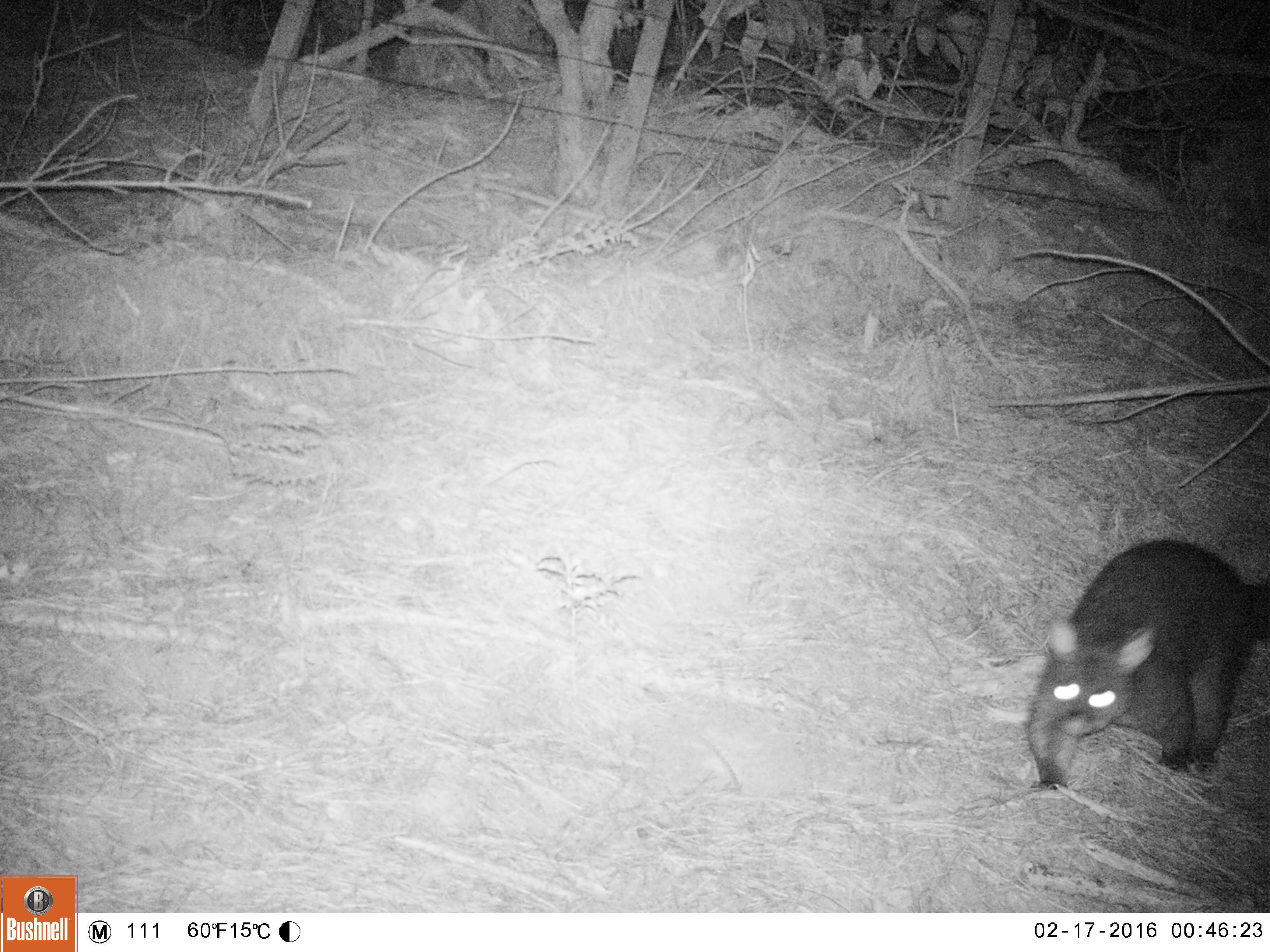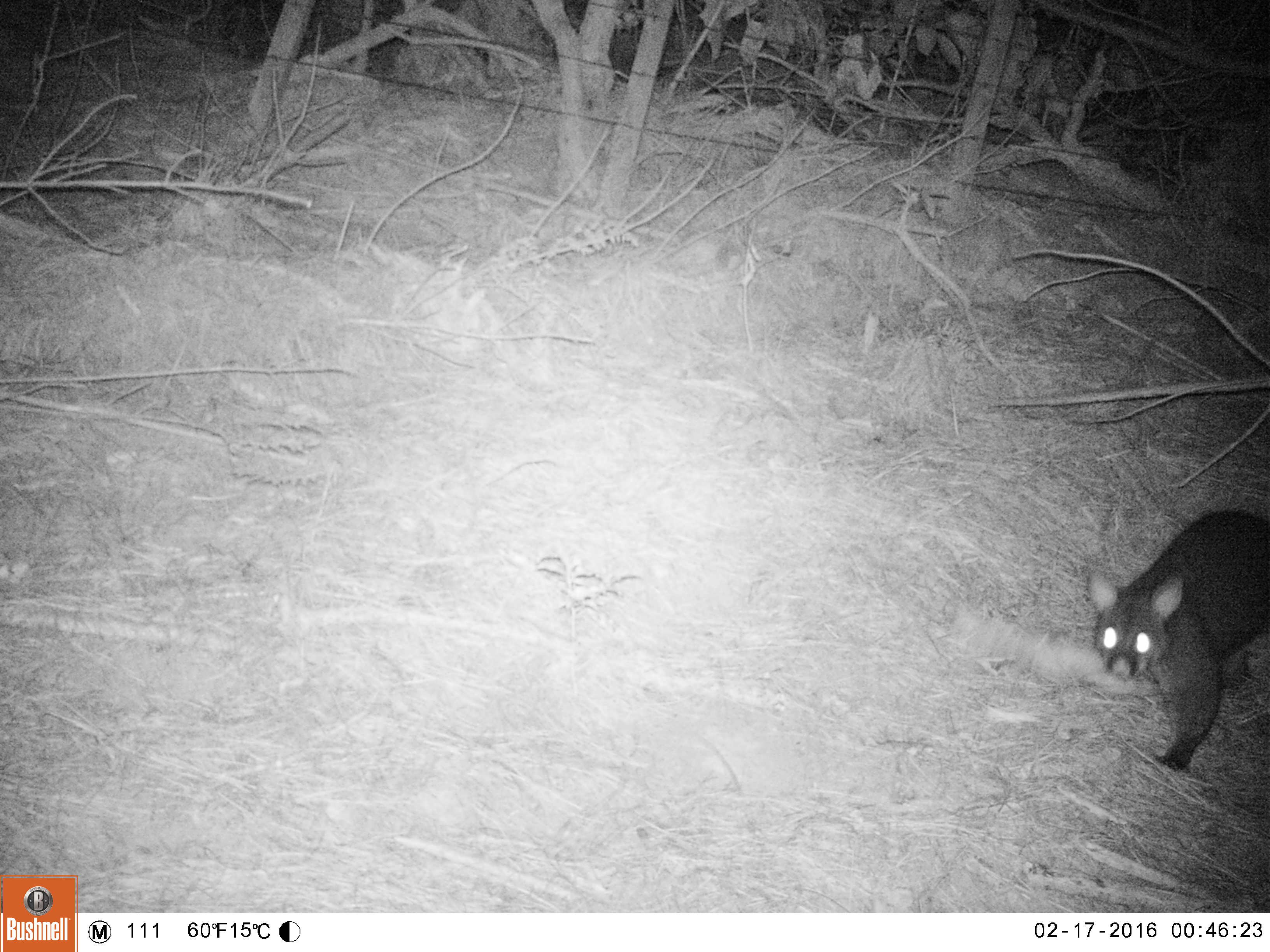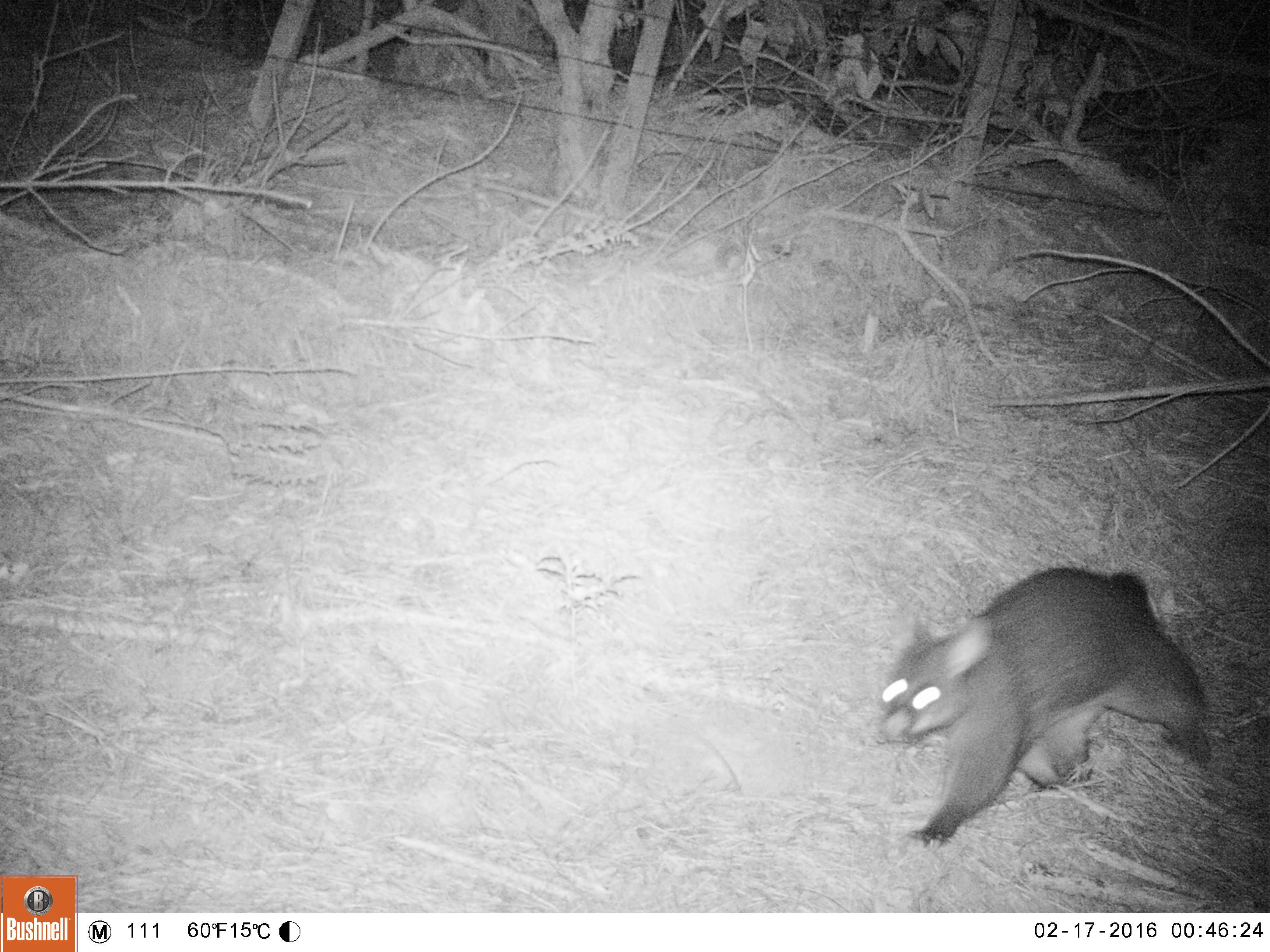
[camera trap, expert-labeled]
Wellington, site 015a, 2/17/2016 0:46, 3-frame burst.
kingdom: Animalia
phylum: Chordata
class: Mammalia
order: Didelphimorphia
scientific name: Didelphimorphia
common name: possum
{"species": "possum (Didelphimorphia)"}